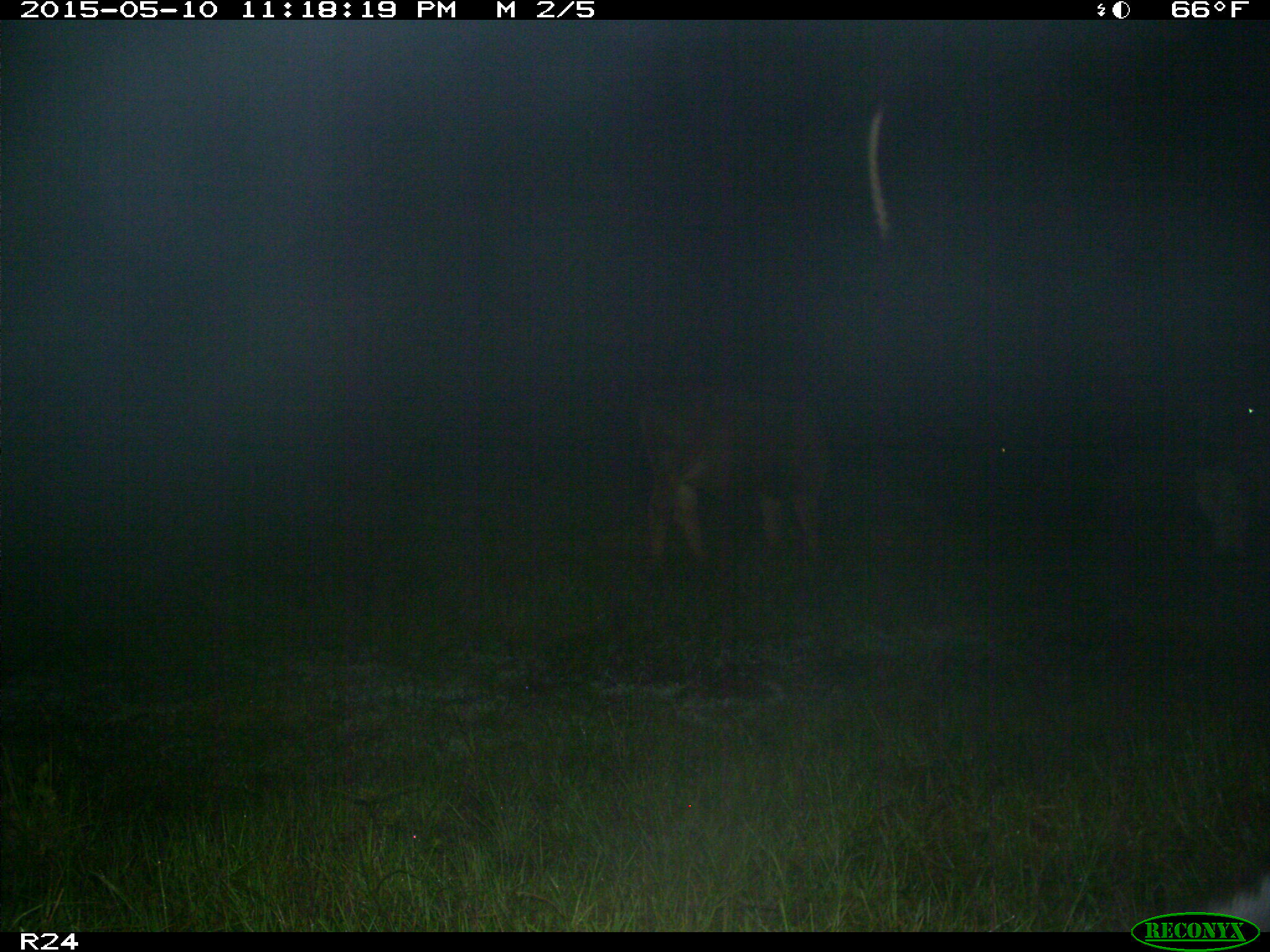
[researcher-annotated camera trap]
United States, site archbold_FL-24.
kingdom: Animalia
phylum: Chordata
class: Mammalia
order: Artiodactyla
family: Bovidae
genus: Bos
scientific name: Bos taurus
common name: domestic cow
Bos taurus (domestic cow).